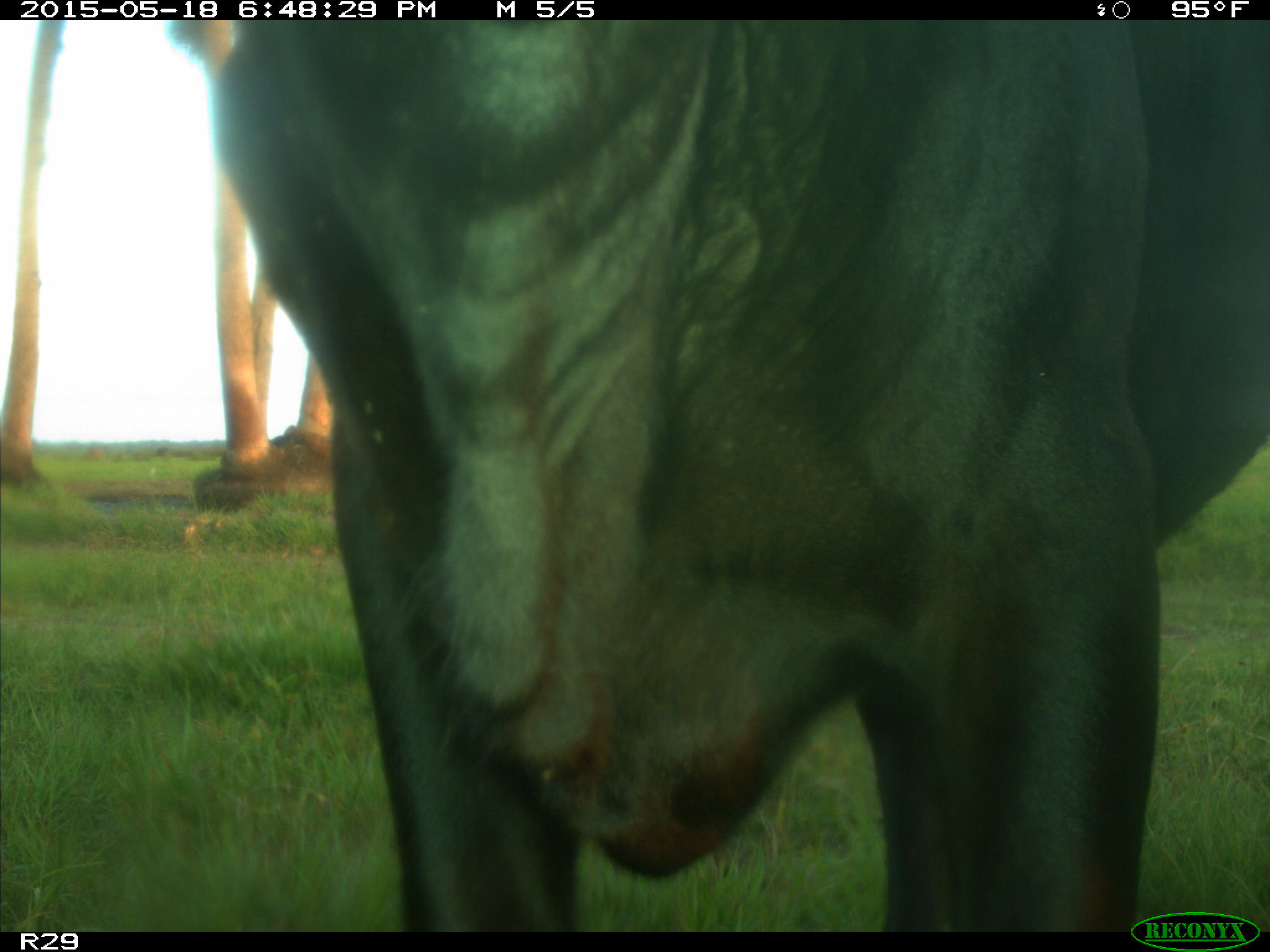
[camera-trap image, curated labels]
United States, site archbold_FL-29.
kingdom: Animalia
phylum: Chordata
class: Mammalia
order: Artiodactyla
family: Bovidae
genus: Bos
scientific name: Bos taurus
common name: domestic cow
Bos taurus (domestic cow).